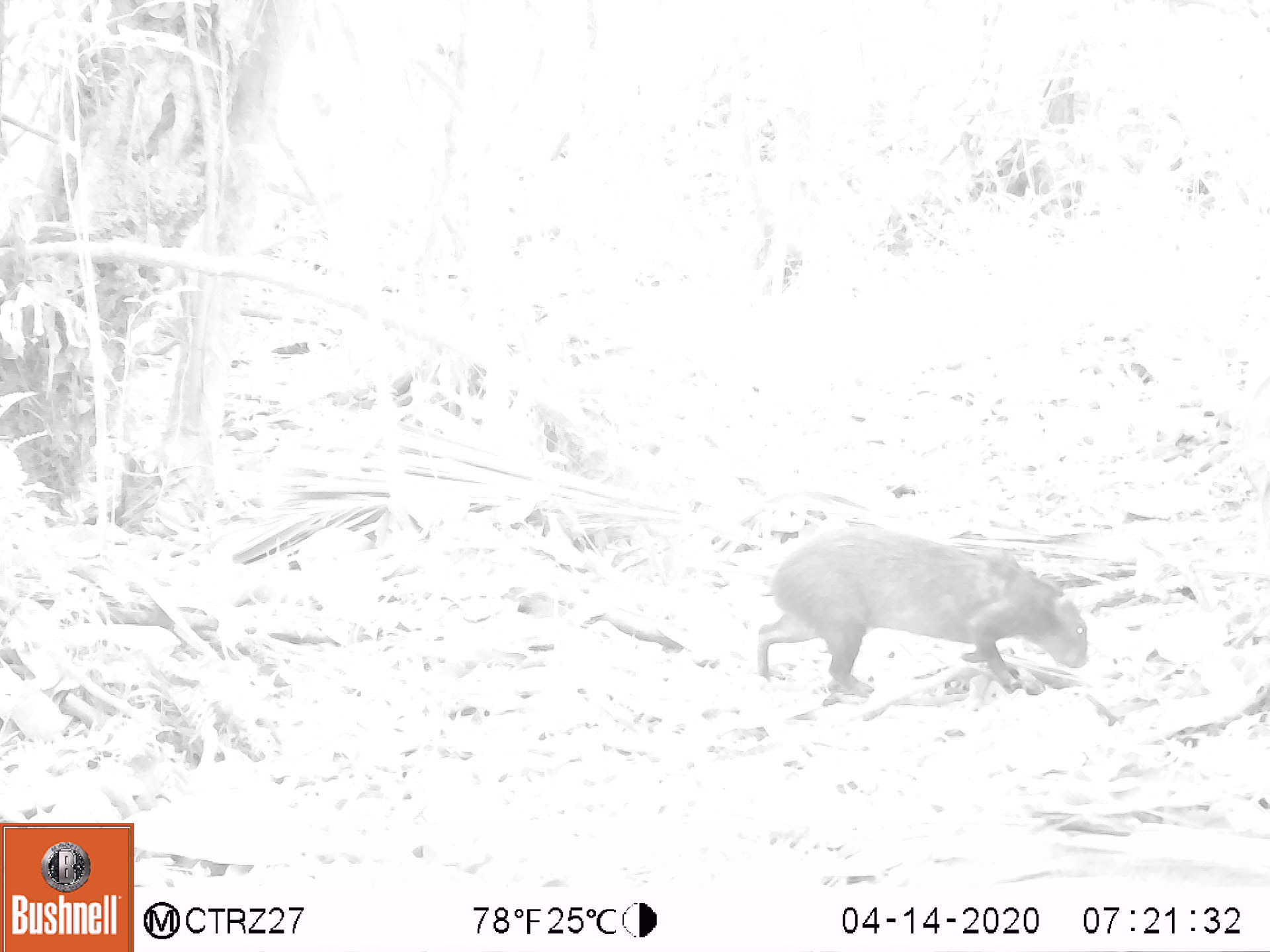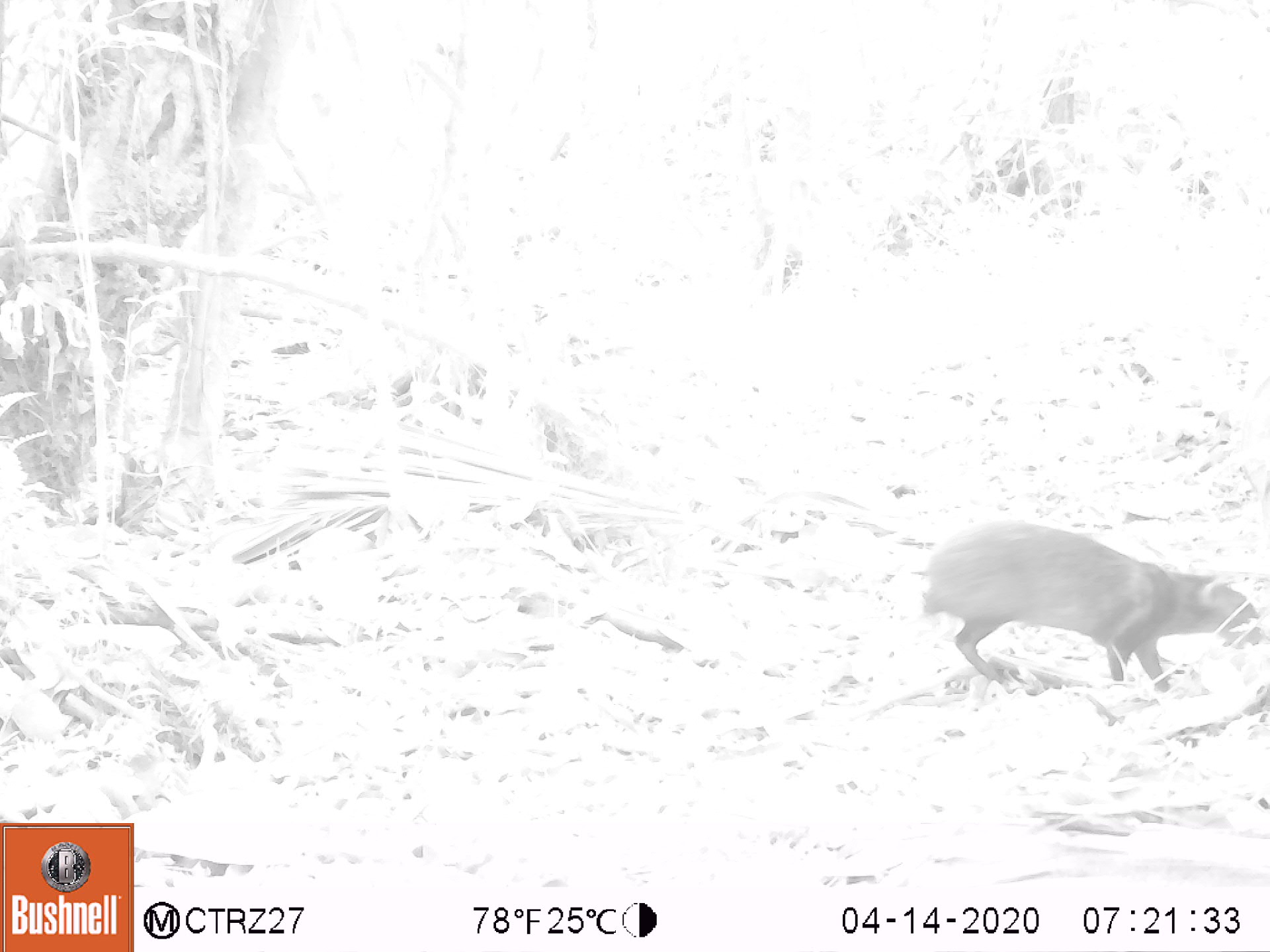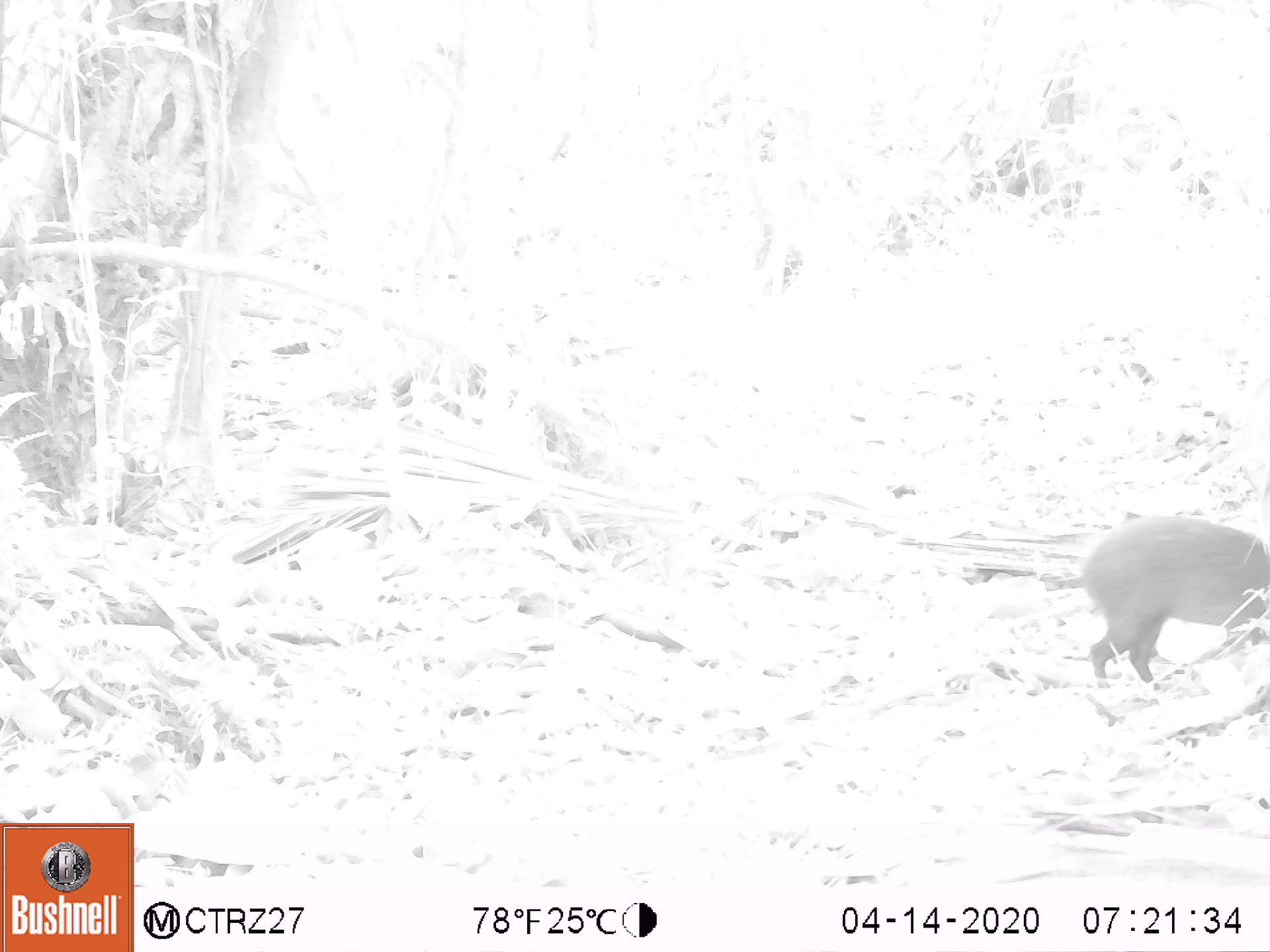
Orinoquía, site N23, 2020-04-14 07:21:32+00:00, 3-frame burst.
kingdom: Animalia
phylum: Chordata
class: Mammalia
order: Rodentia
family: Dasyproctidae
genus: Dasyprocta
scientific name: Dasyprocta fuliginosa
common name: black agouti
Black agouti (Dasyprocta fuliginosa).